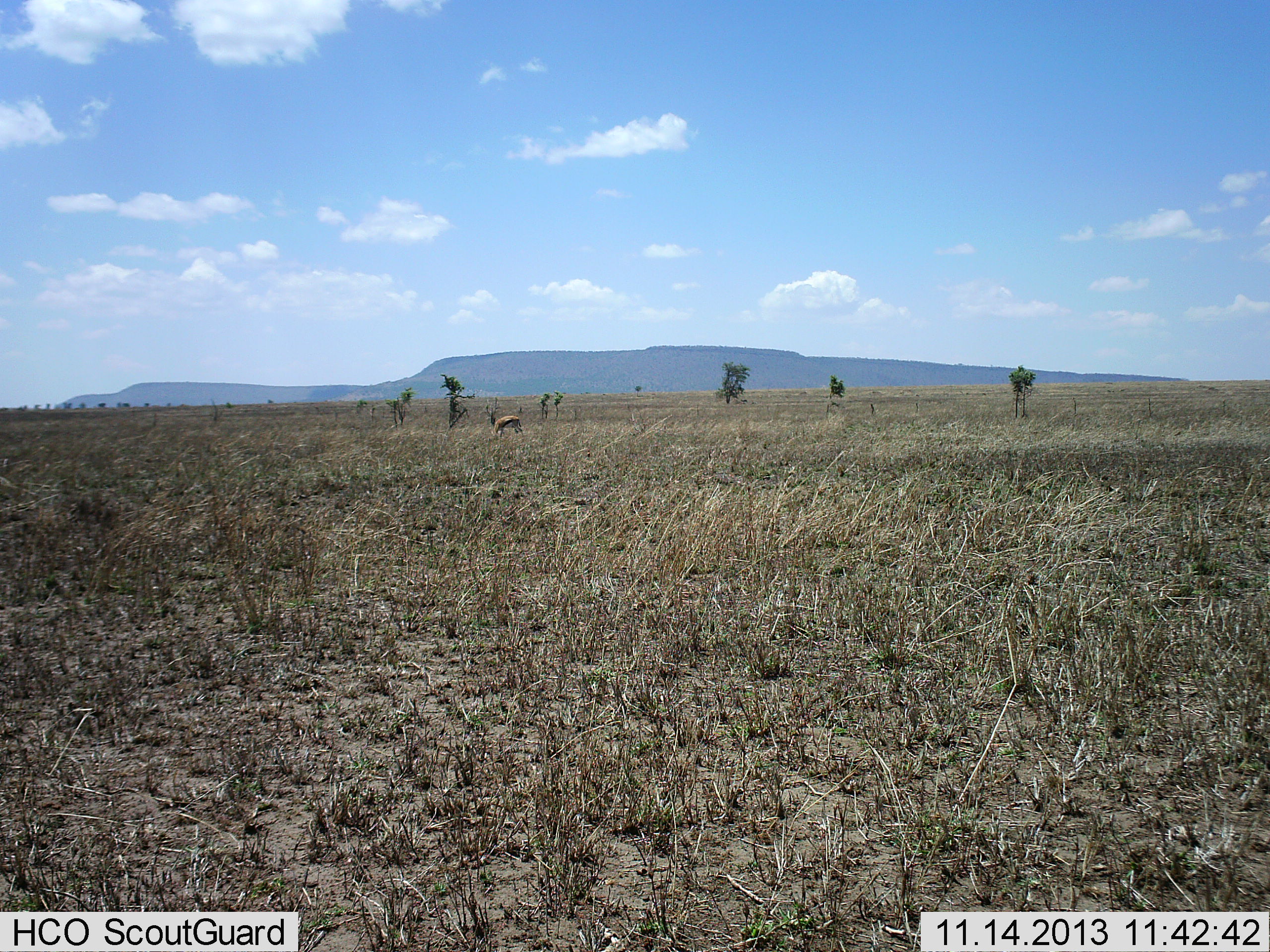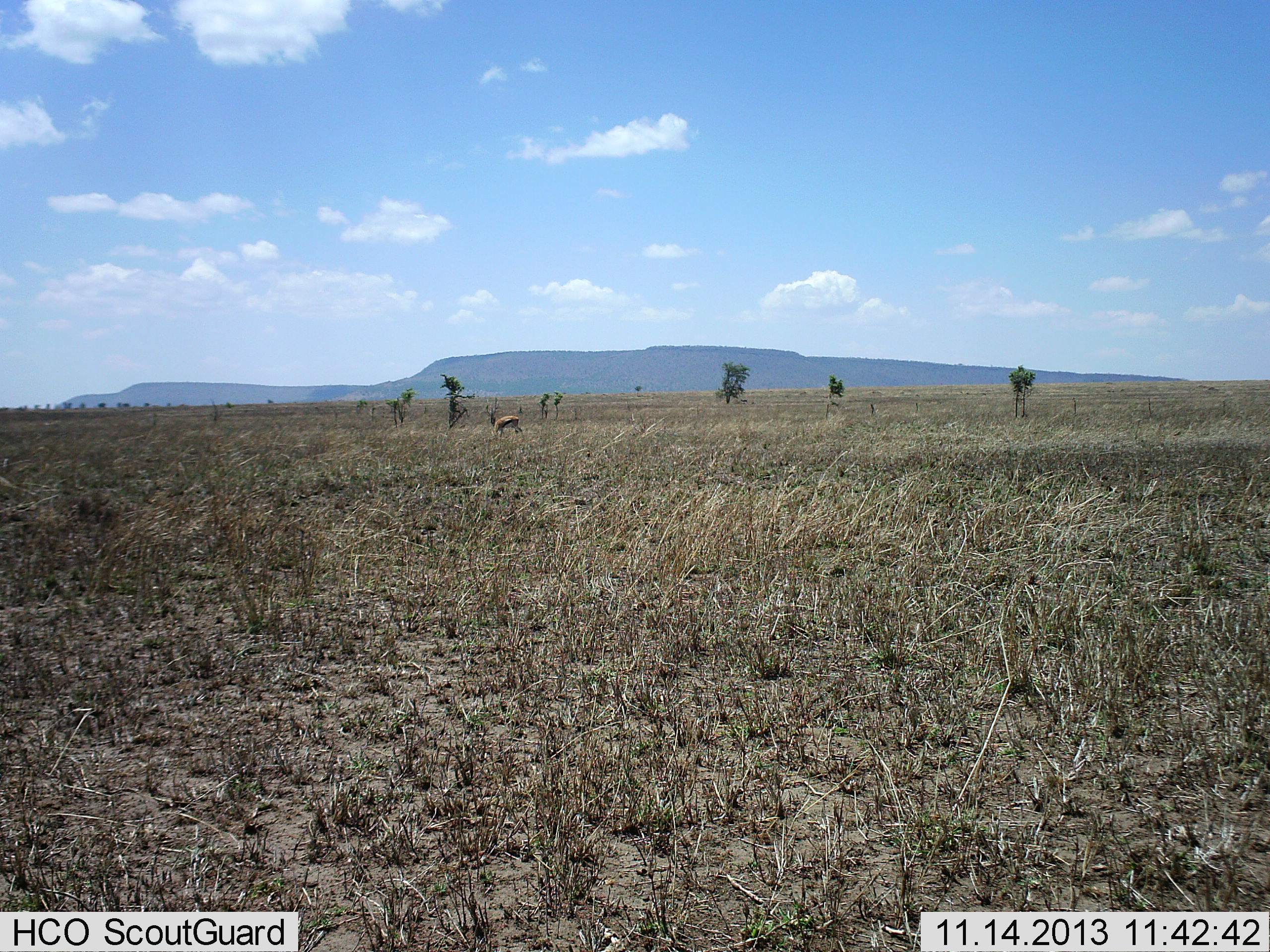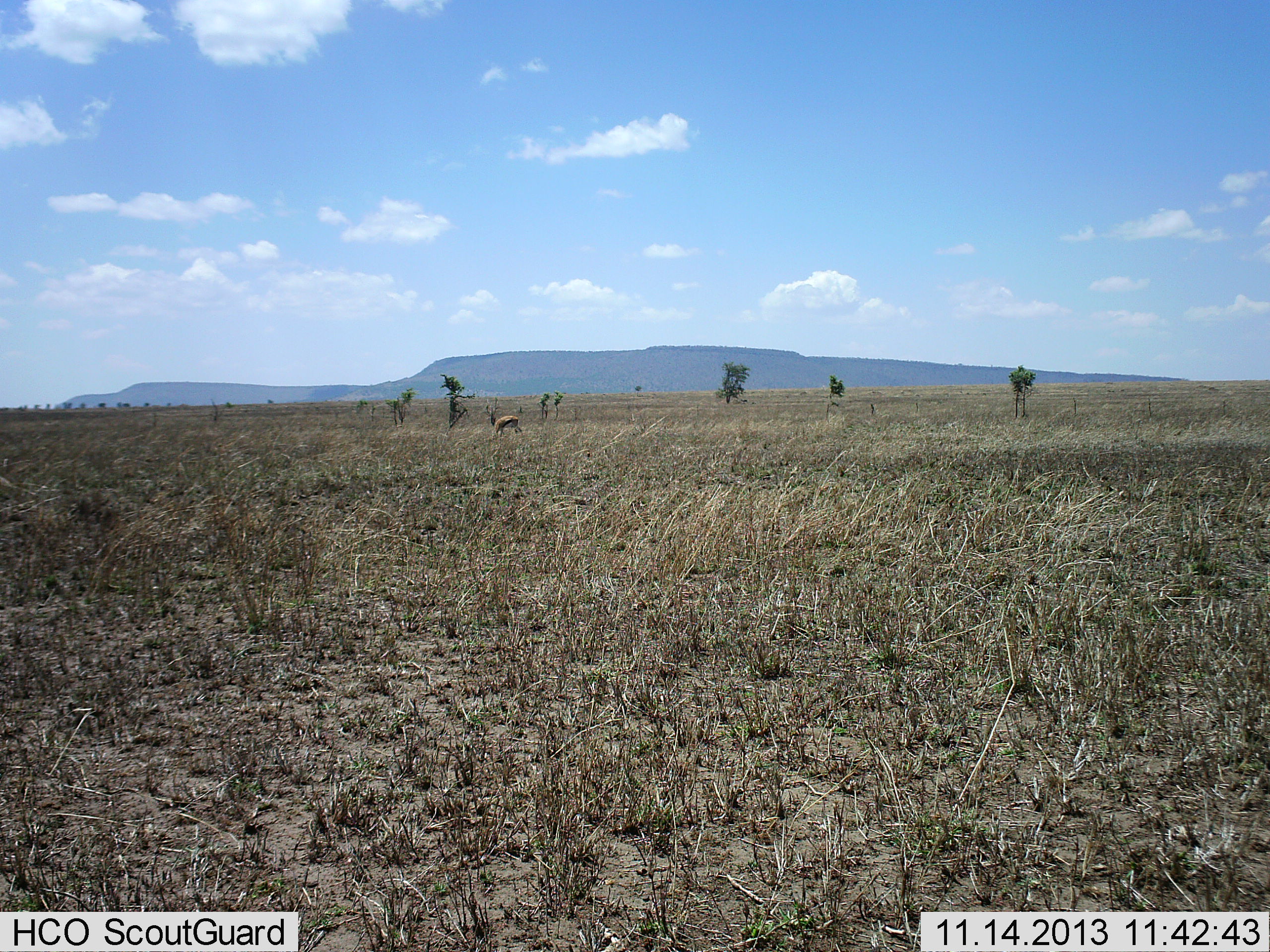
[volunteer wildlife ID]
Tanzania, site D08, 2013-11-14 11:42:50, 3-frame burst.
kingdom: Animalia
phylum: Chordata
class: Mammalia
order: Artiodactyla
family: Bovidae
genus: Eudorcas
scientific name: Eudorcas thomsonii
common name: thomson's gazelle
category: gazellethomsons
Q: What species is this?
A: Gazellethomsons (thomson's gazelle) (Eudorcas thomsonii).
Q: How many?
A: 1.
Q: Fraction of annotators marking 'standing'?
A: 80%.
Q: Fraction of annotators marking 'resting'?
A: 0%.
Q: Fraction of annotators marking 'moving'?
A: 0%.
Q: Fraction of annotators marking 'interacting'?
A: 0%.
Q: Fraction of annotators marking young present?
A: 0%.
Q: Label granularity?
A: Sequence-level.